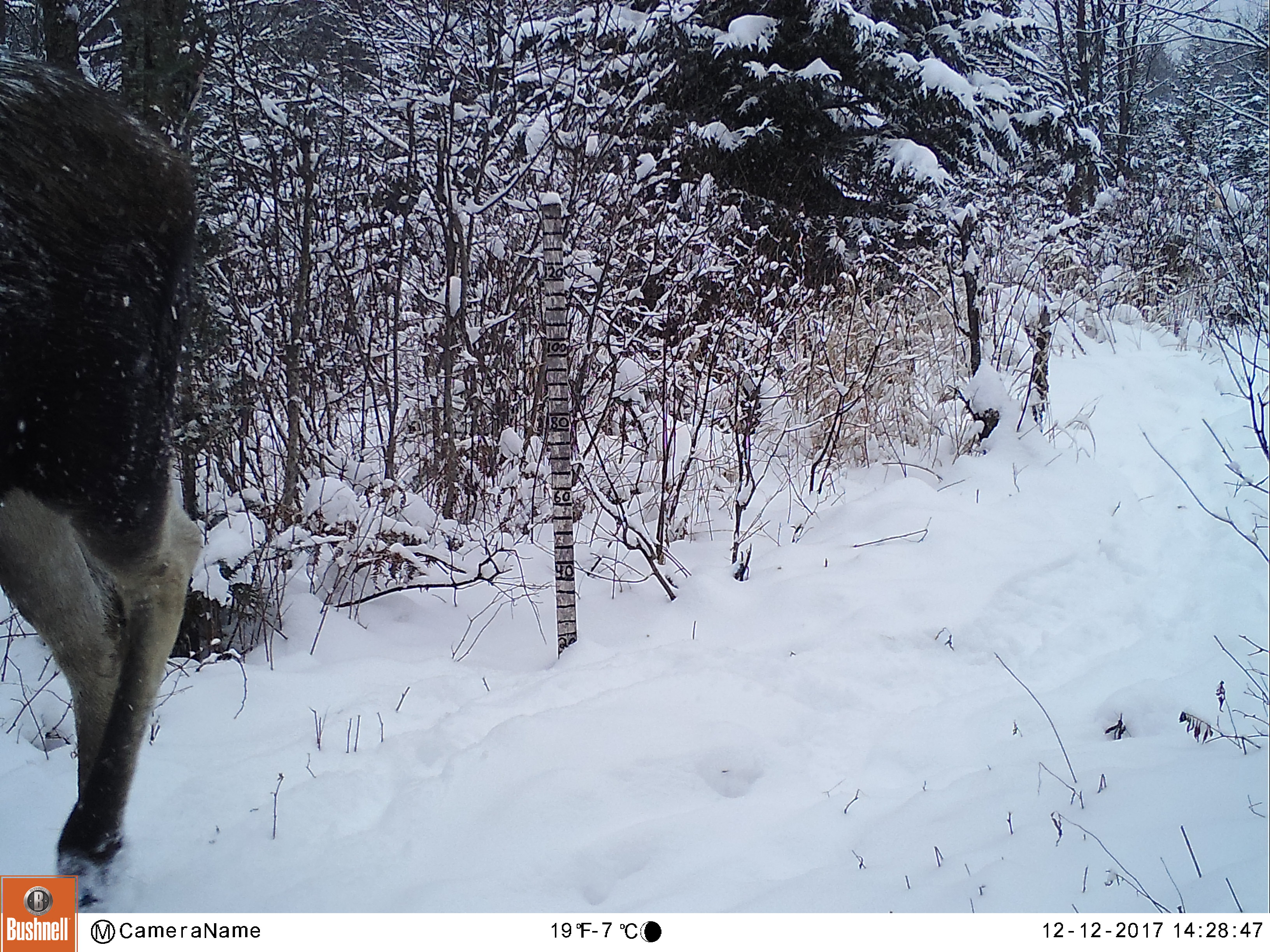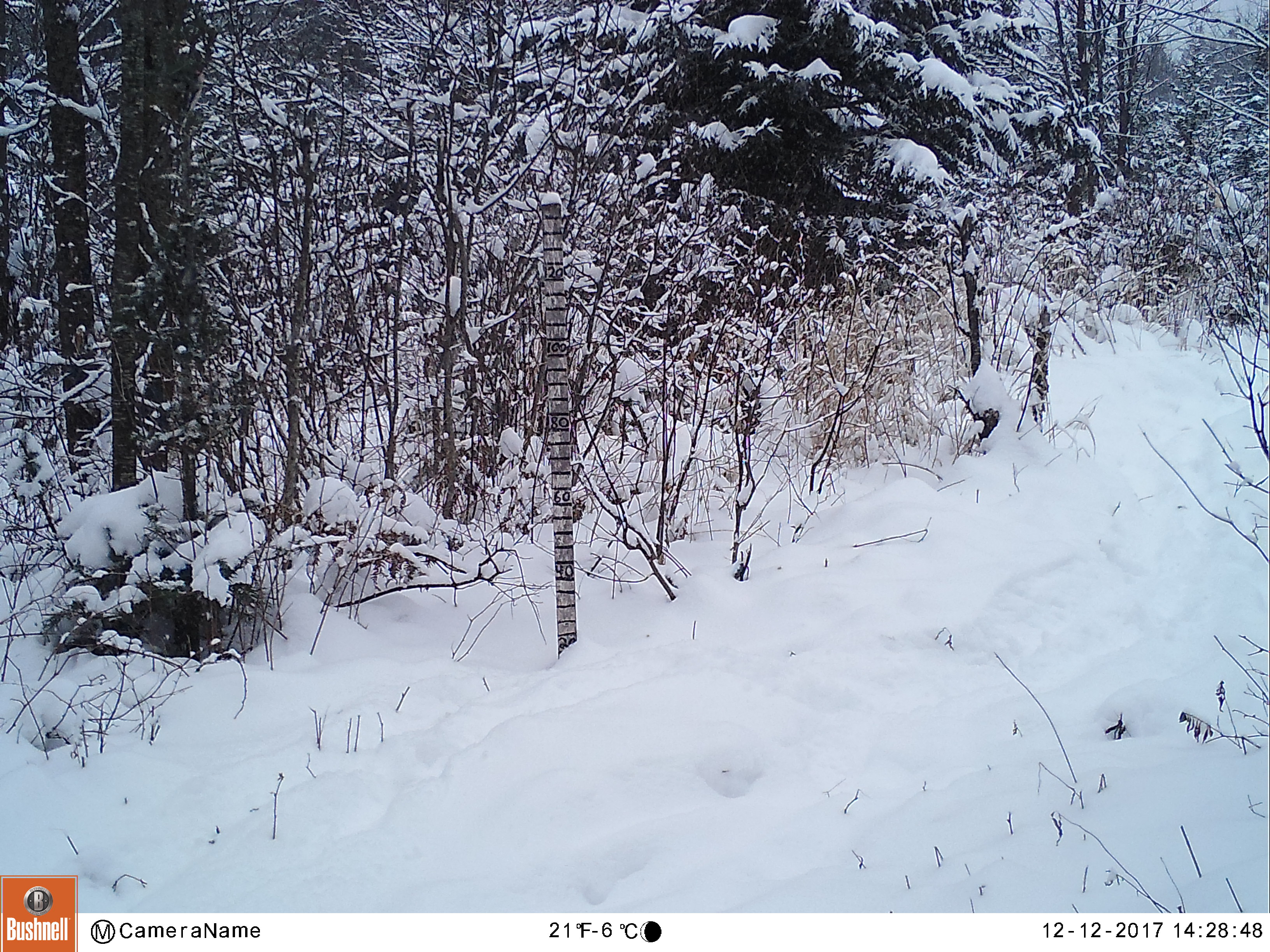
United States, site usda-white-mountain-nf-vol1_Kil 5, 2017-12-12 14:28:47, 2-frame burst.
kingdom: Animalia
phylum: Chordata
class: Mammalia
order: Artiodactyla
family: Cervidae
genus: Alces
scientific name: Alces alces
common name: moose